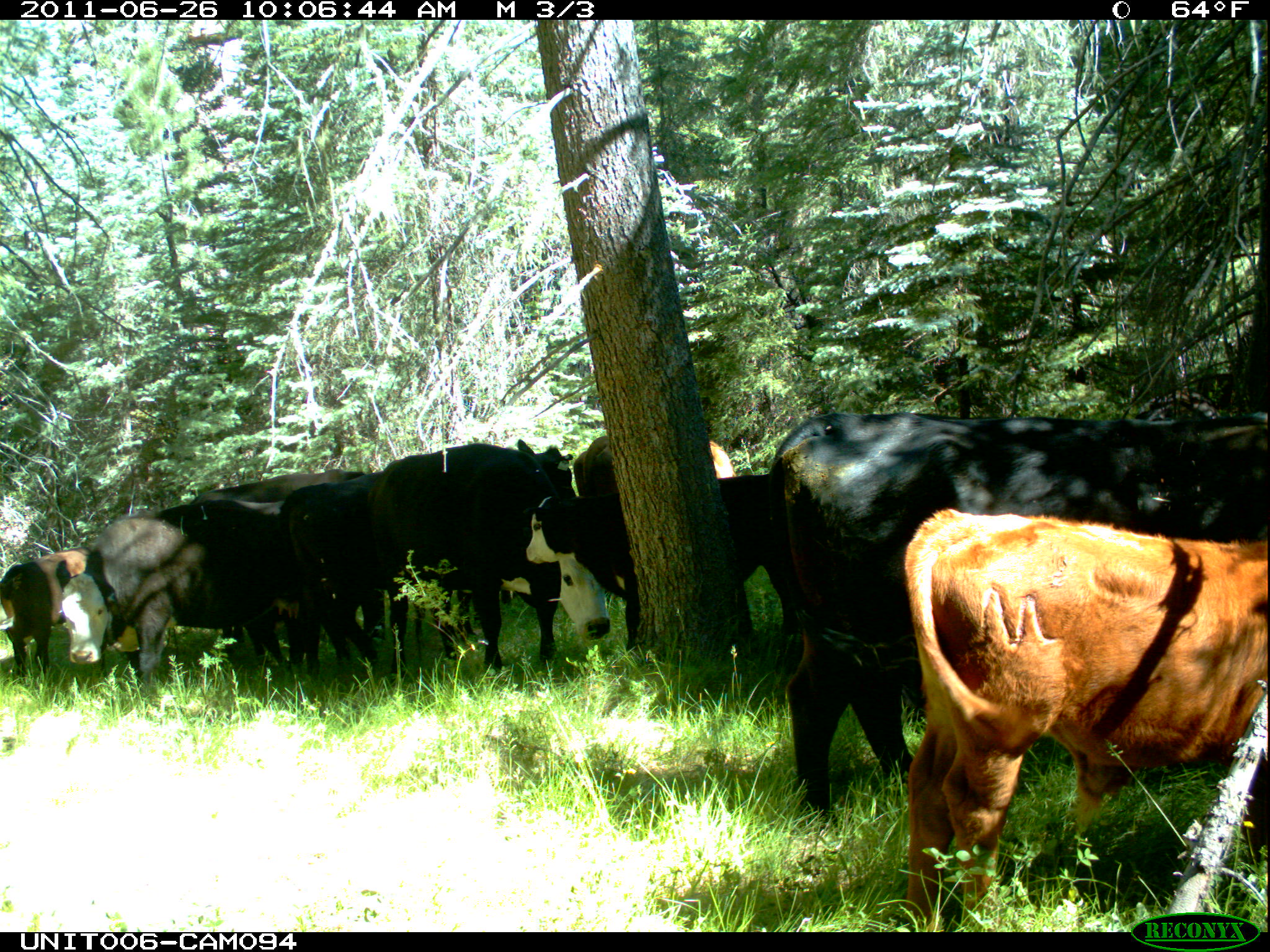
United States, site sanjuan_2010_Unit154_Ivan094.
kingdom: Animalia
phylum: Chordata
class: Mammalia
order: Artiodactyla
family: Bovidae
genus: Bos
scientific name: Bos taurus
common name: domestic cow